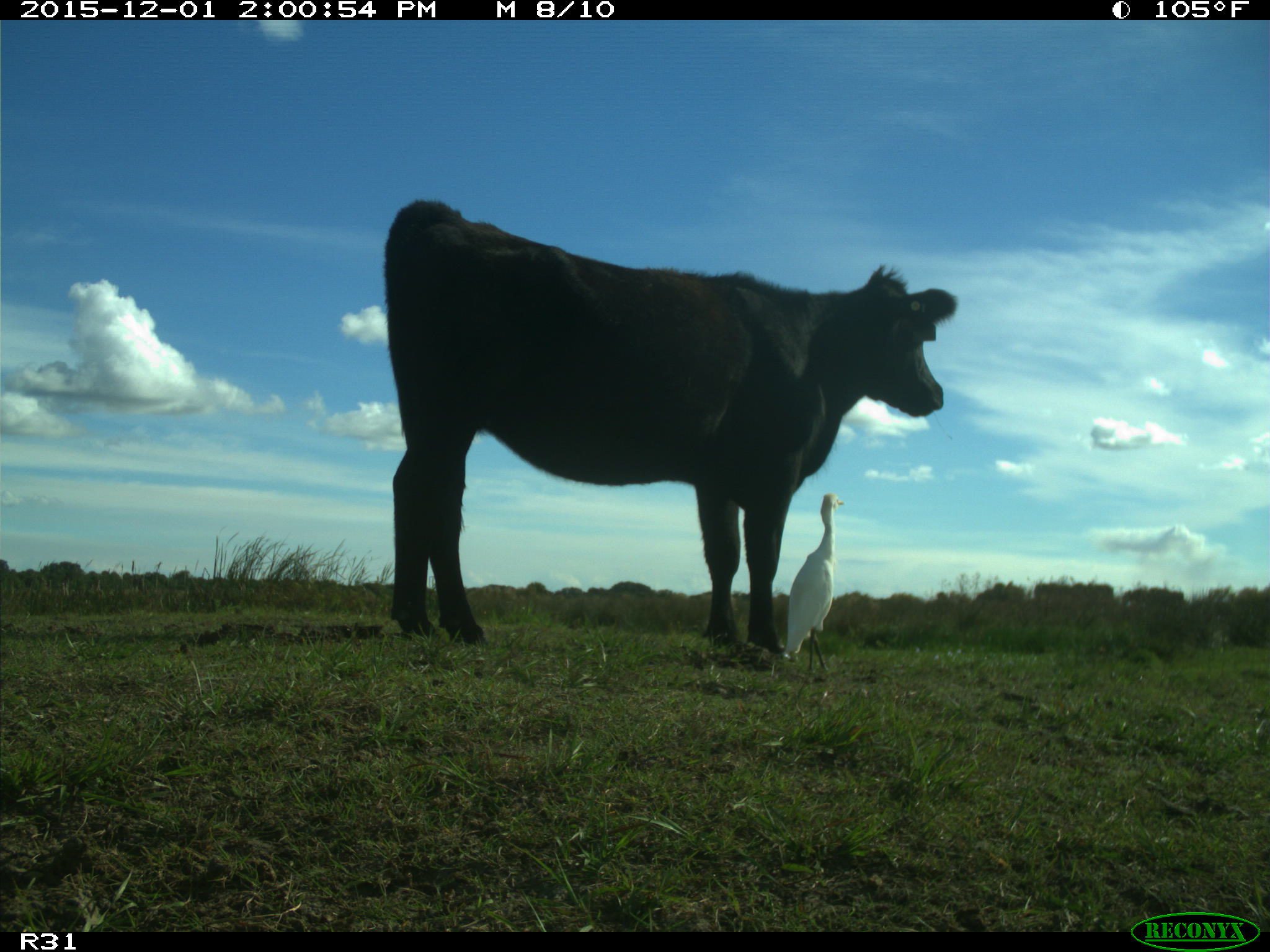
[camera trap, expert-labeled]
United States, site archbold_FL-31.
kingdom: Animalia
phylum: Chordata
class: Mammalia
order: Artiodactyla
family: Bovidae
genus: Bos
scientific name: Bos taurus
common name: domestic cow